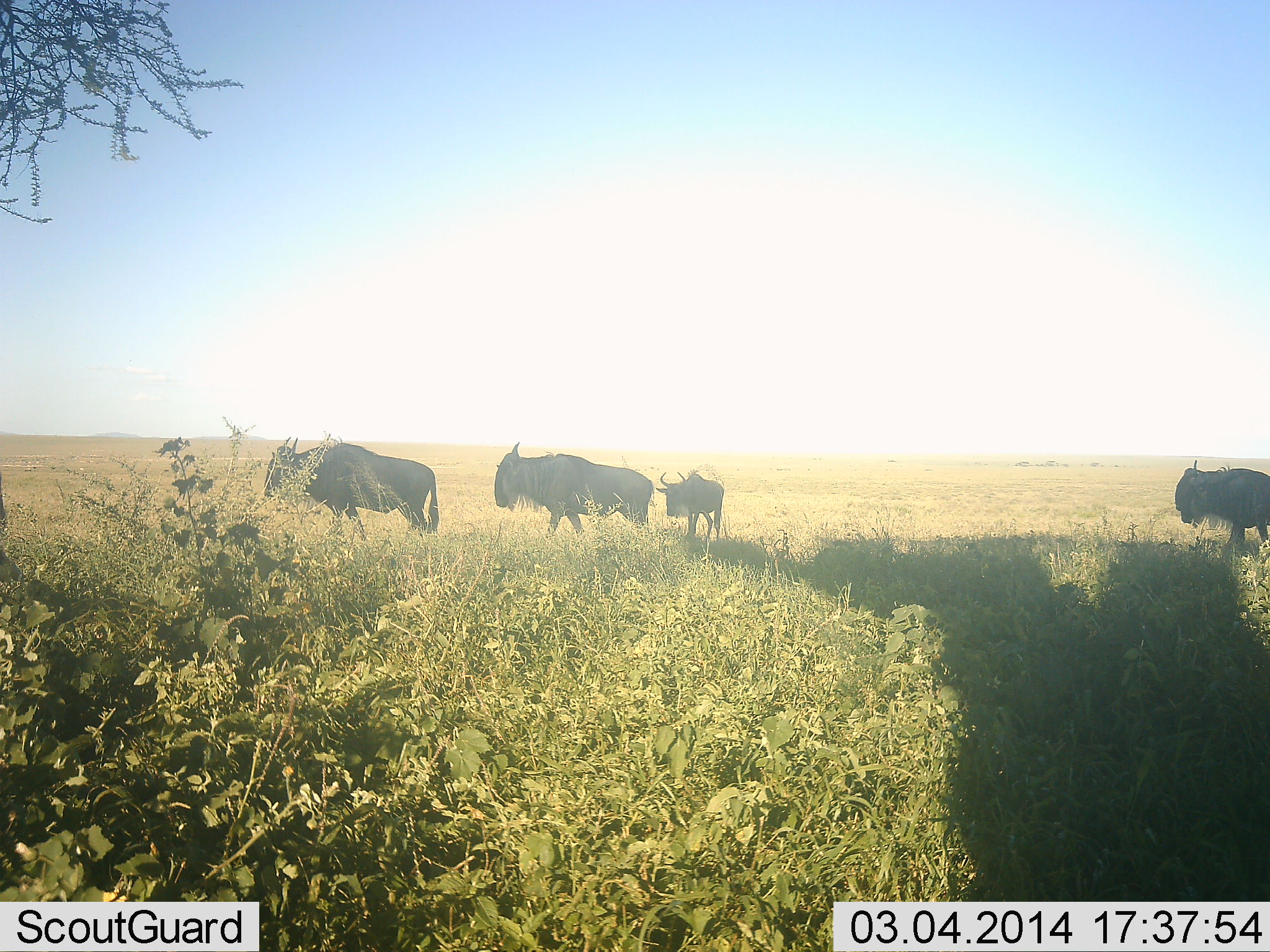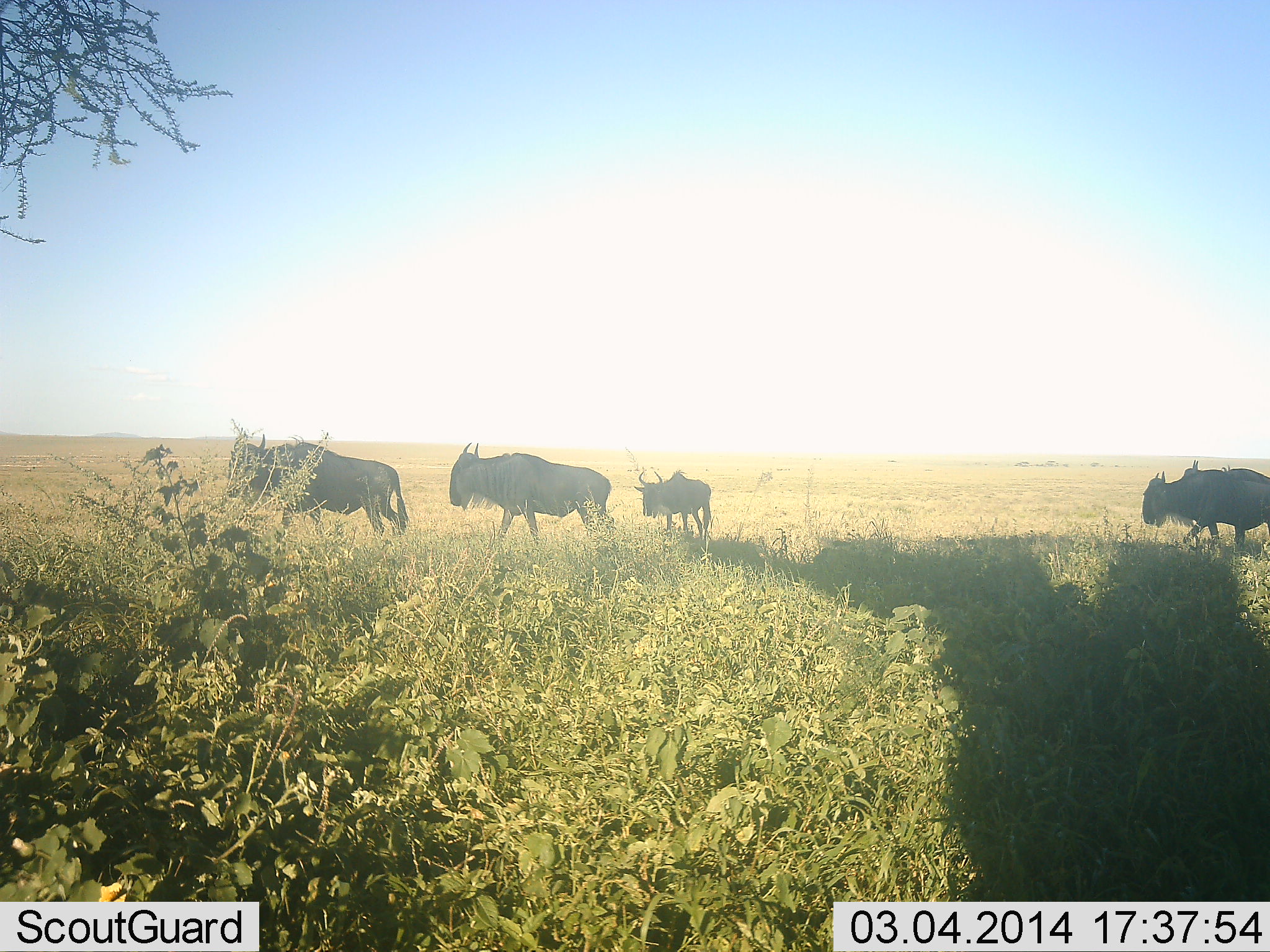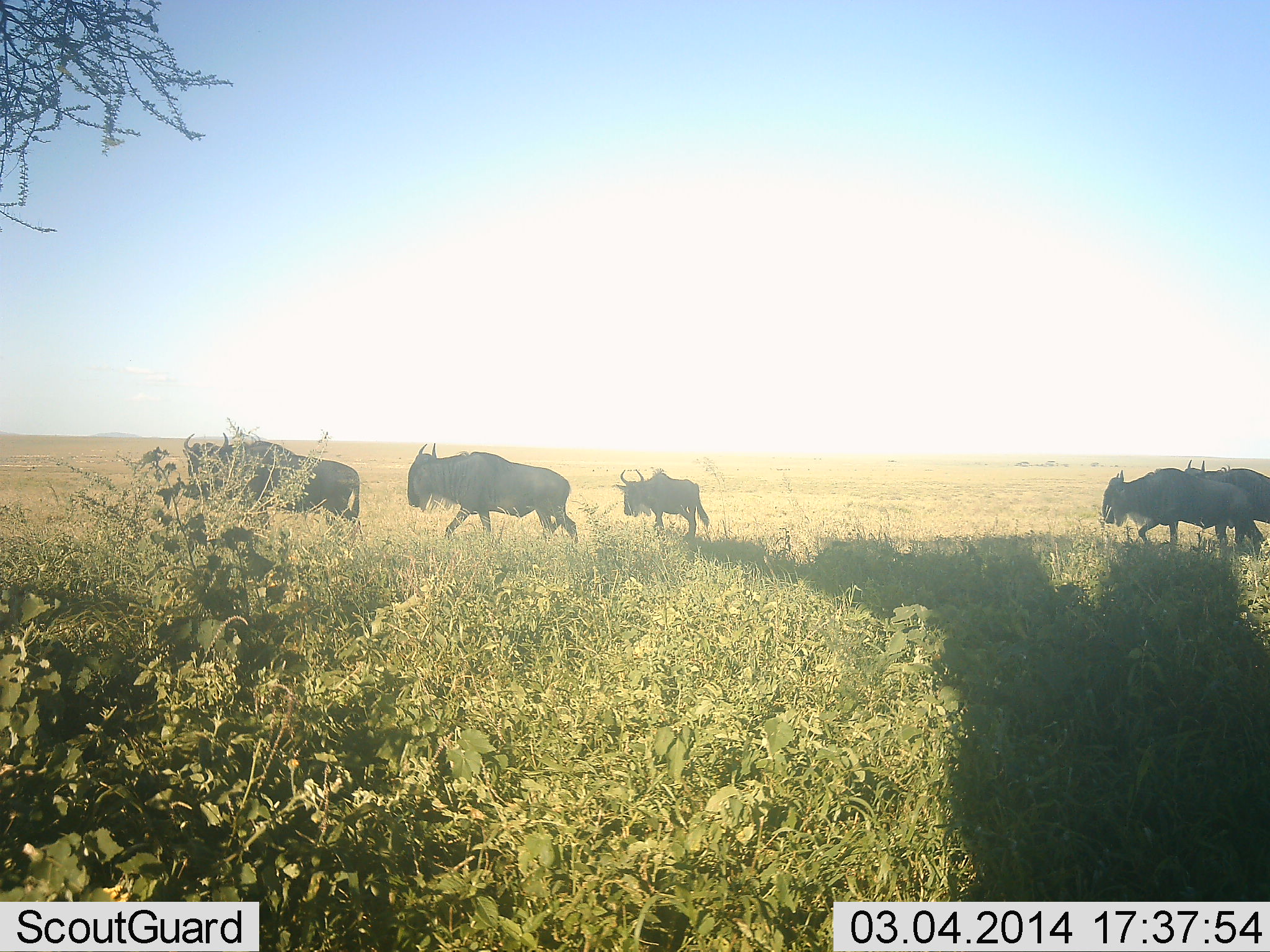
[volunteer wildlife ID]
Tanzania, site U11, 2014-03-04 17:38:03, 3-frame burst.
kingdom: Animalia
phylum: Chordata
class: Mammalia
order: Artiodactyla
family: Bovidae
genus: Connochaetes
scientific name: Connochaetes taurinus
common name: blue wildebeest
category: wildebeest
Wildebeest (blue wildebeest) (Connochaetes taurinus), count 4. Behavior (volunteer vote fractions): standing 10%, resting 0%, moving 100%, interacting 0%. Young present (vote fraction): 20%. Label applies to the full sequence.